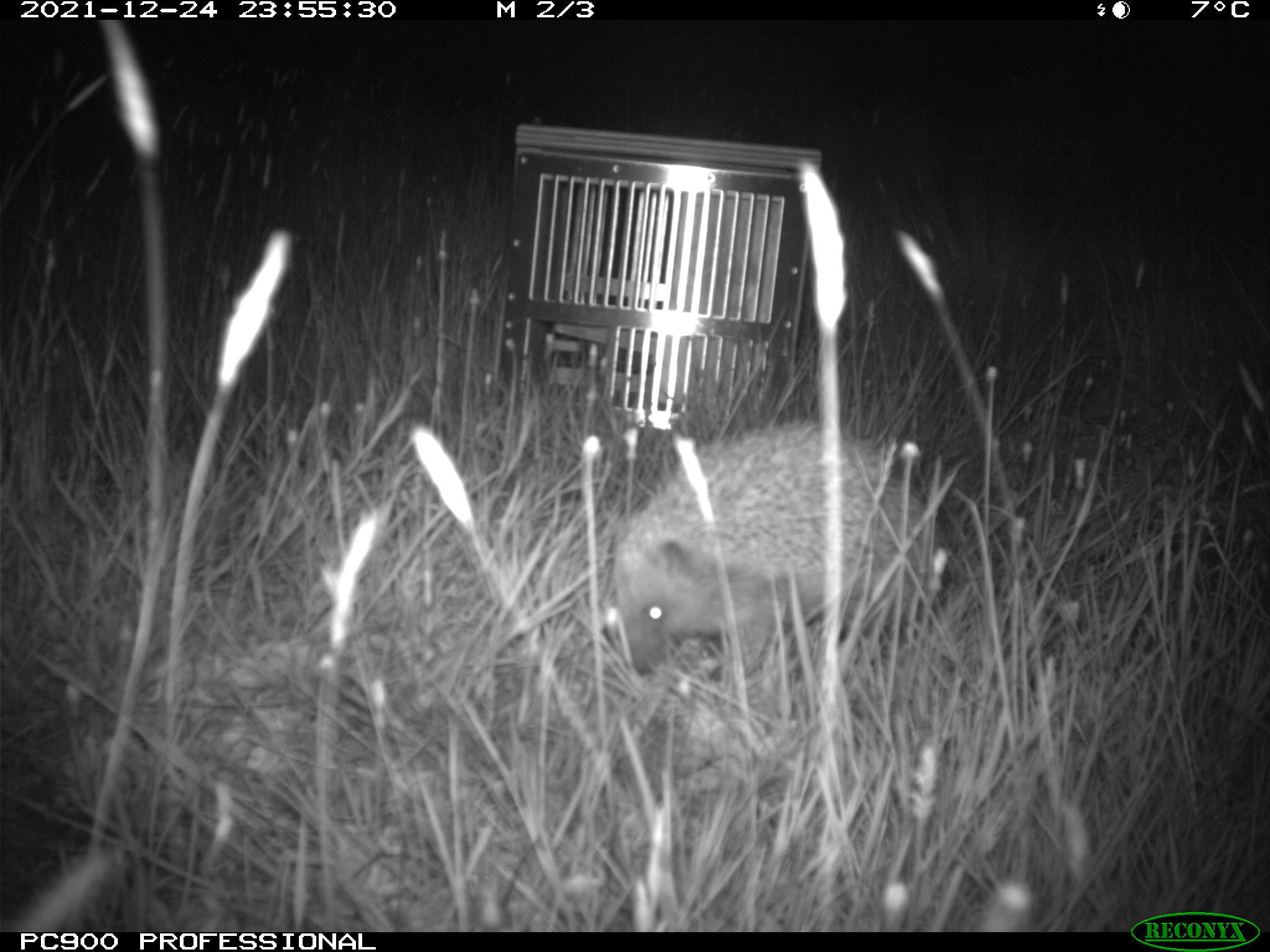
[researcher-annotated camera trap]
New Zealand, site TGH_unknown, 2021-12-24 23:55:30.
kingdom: Animalia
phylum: Chordata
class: Mammalia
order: Eulipotyphla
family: Erinaceidae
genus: Erinaceus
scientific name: Erinaceus europaeus europaeus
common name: european hedgehog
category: hedgehog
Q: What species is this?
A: Hedgehog (european hedgehog) (Erinaceus europaeus europaeus).